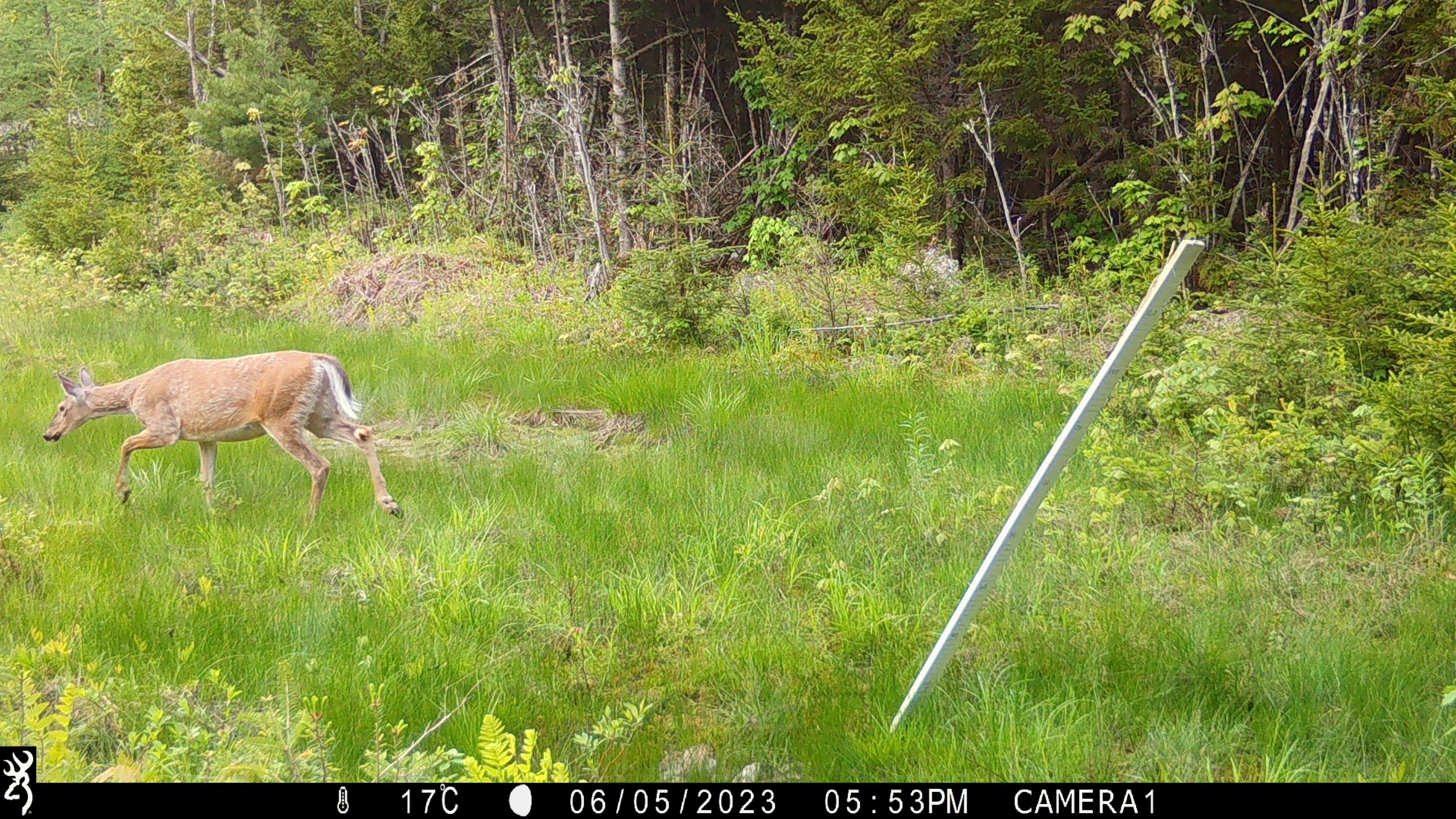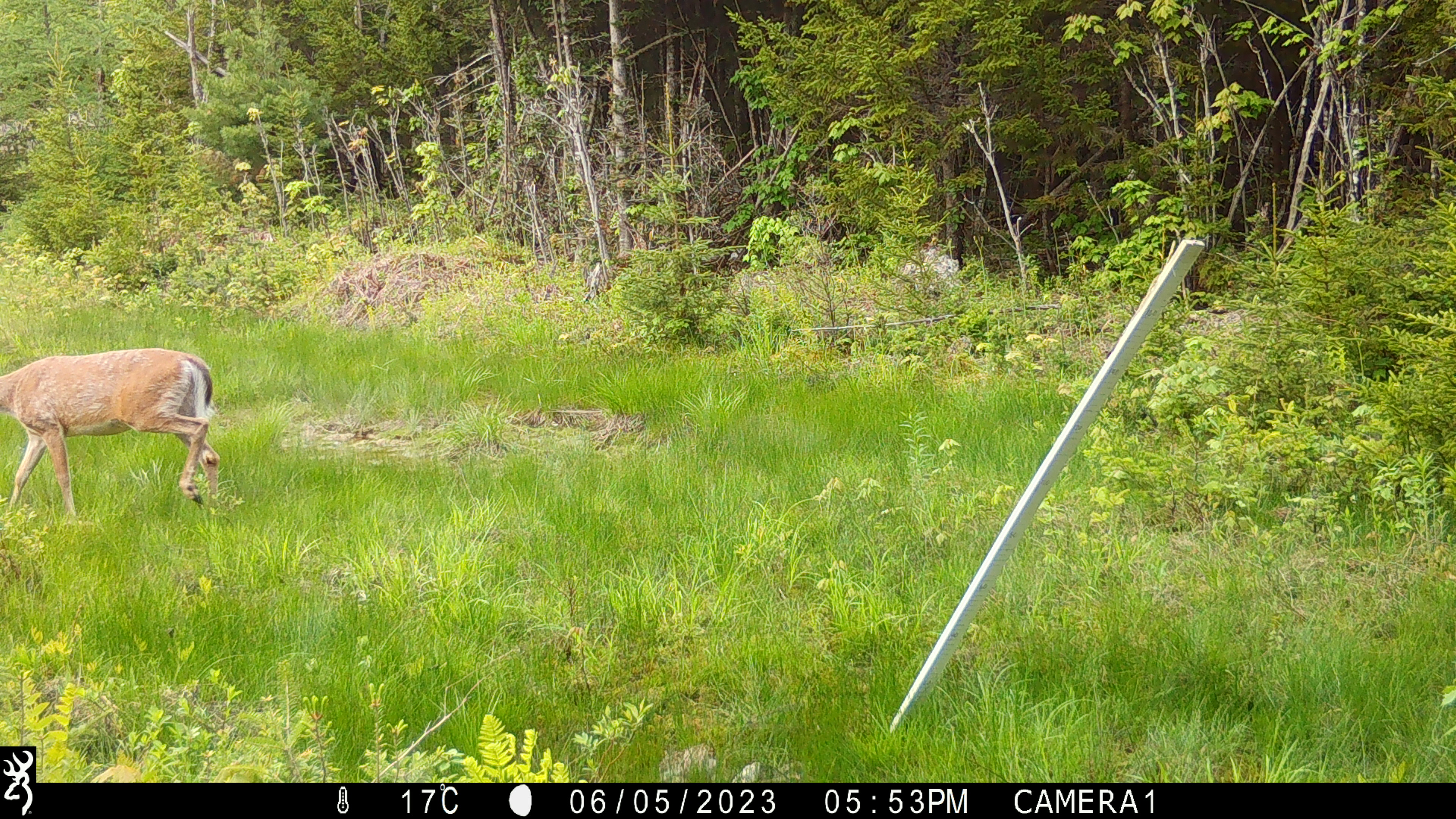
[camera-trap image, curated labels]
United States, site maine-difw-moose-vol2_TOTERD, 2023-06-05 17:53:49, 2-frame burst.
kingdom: Animalia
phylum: Chordata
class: Mammalia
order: Artiodactyla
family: Cervidae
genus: Odocoileus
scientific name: Odocoileus virginianus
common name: white-tailed deer